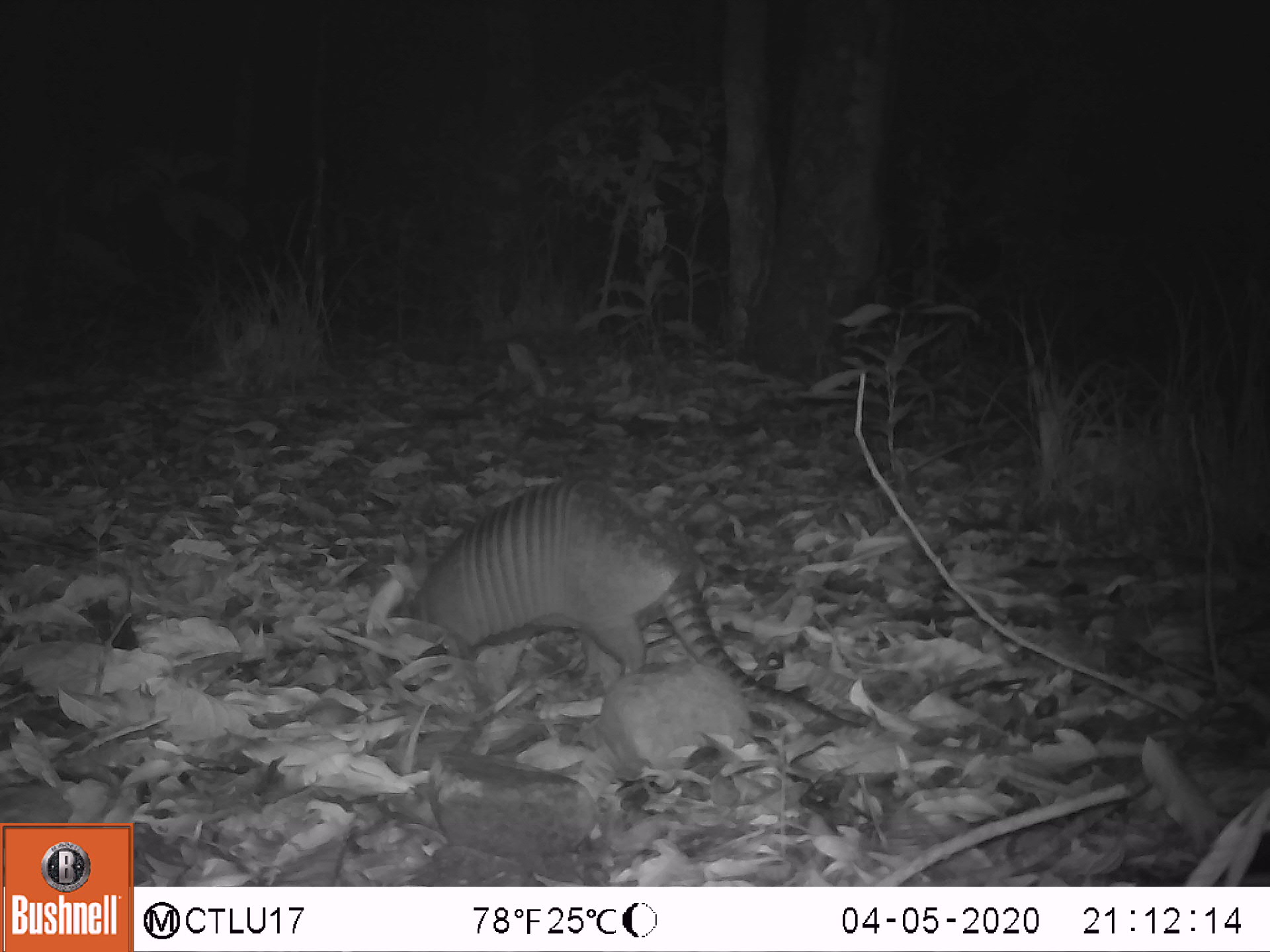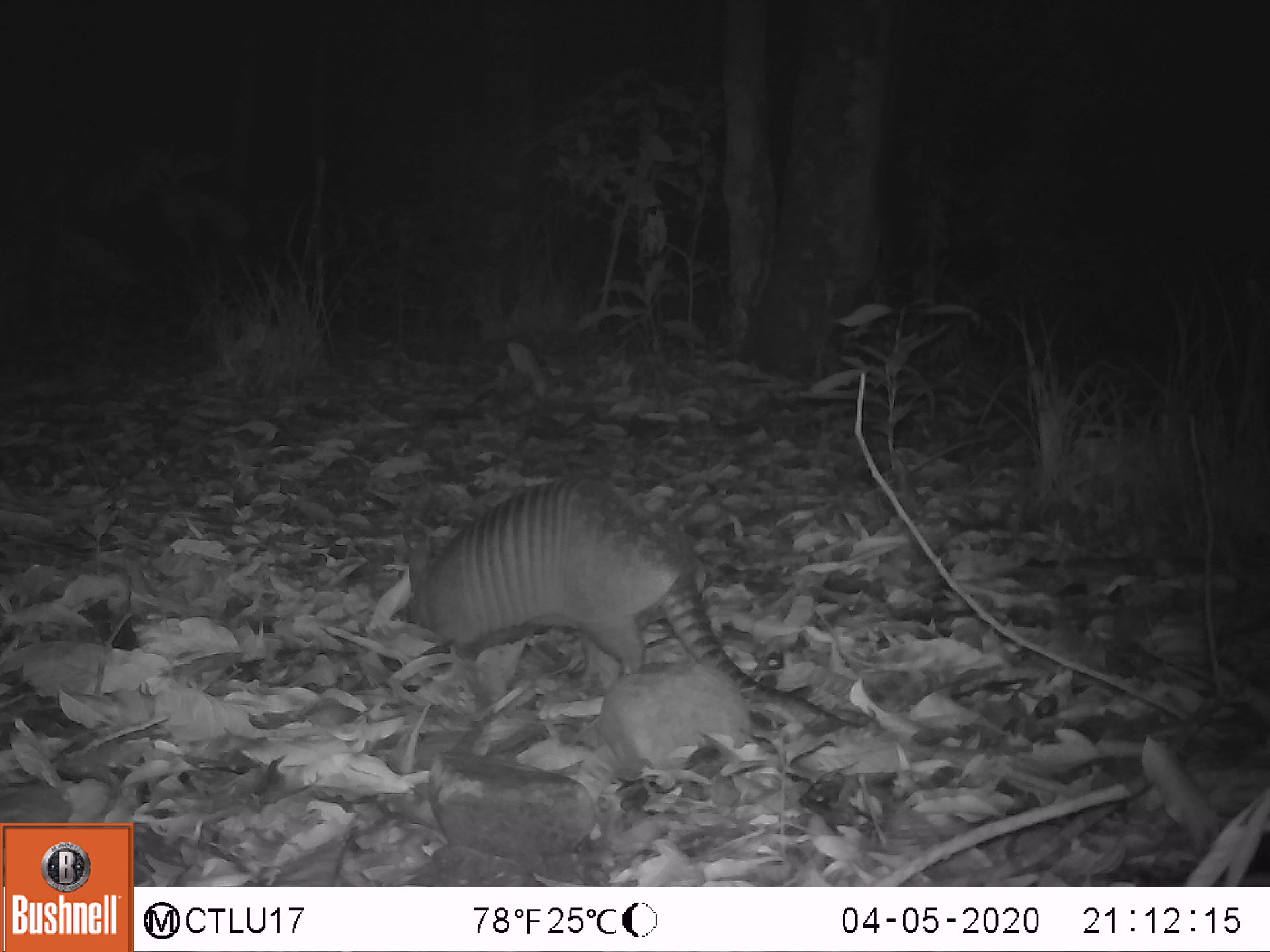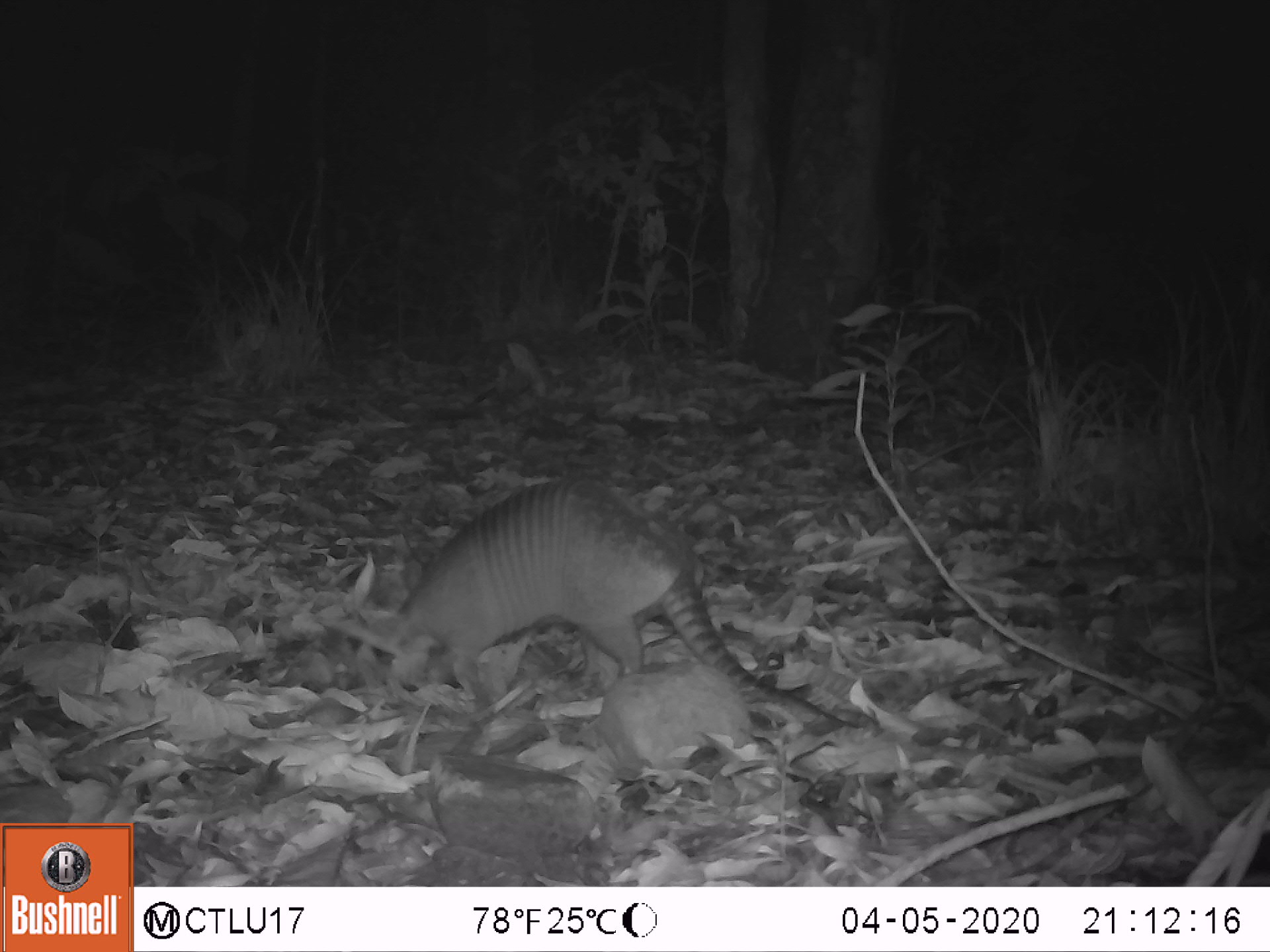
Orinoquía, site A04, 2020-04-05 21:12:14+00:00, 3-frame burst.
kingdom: Animalia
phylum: Chordata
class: Mammalia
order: Cingulata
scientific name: Cingulata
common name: armadillo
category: unknown armadillo